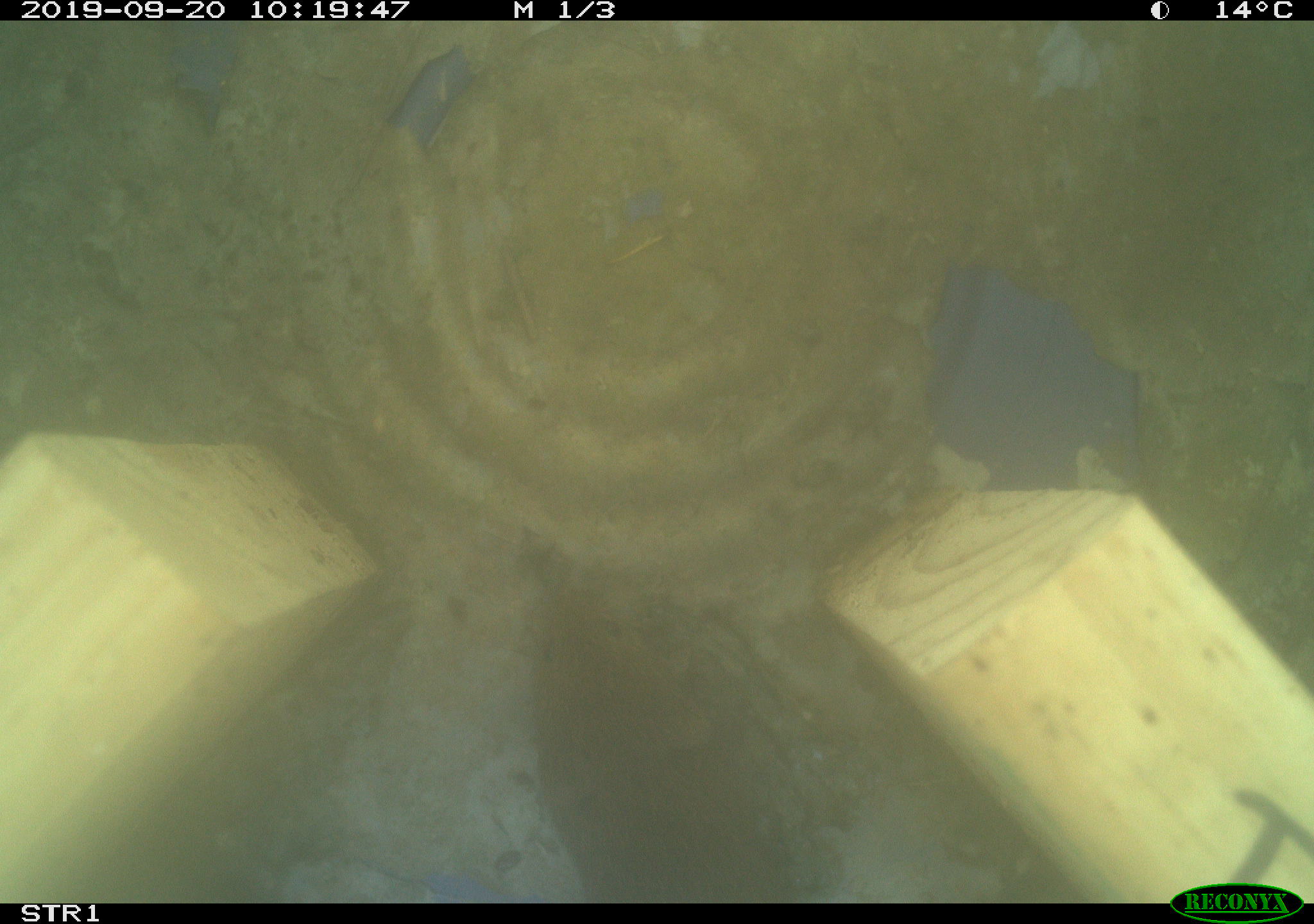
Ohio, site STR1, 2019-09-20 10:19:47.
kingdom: Animalia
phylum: Chordata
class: Mammalia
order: Rodentia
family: Cricetidae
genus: Microtus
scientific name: Microtus pennsylvanicus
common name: meadow vole